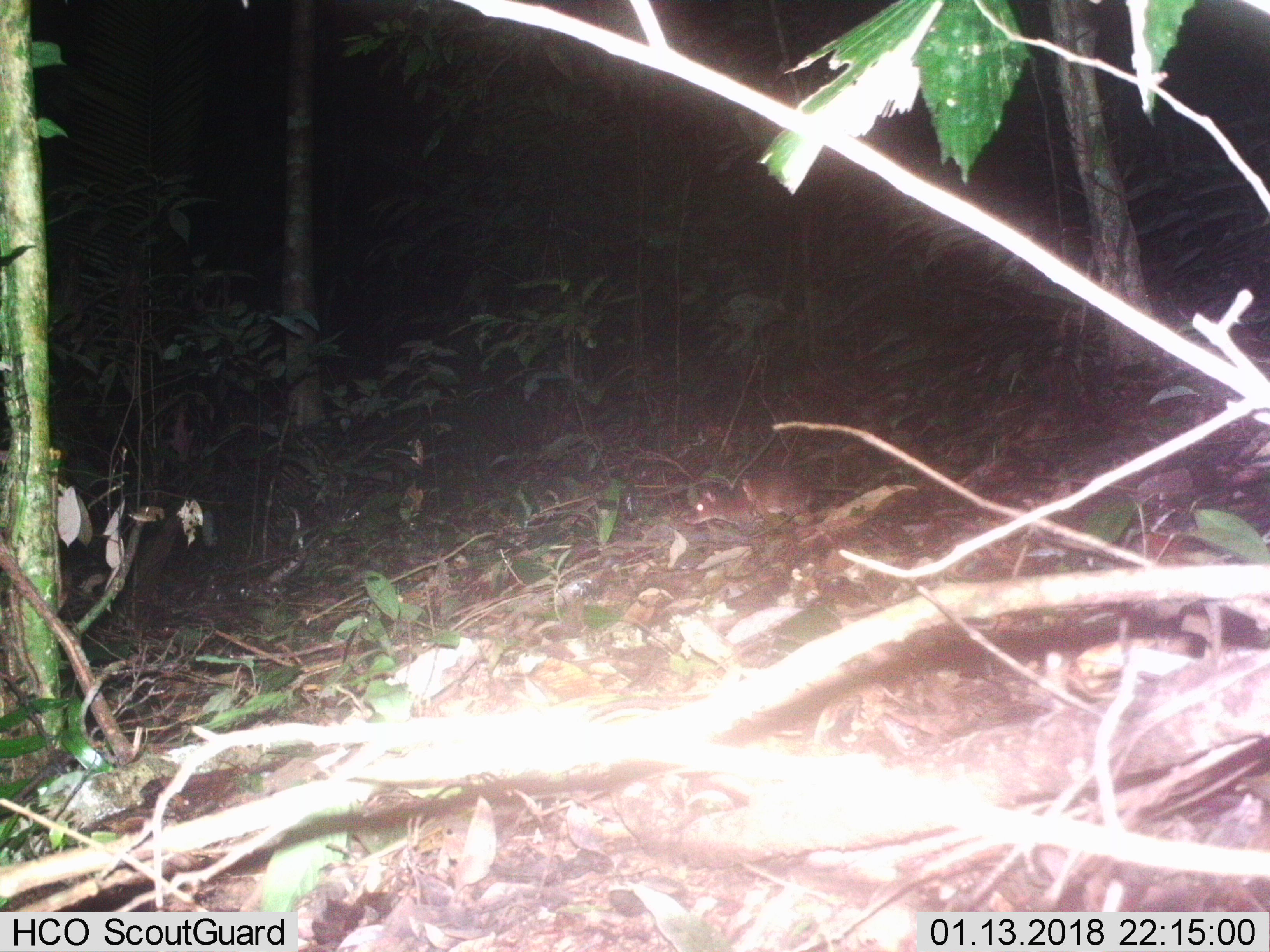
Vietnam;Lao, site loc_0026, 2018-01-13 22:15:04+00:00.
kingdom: Animalia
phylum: Chordata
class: Mammalia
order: Rodentia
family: Muridae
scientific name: Muridae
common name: old-world mice and rats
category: unidentified murid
Unidentified murid (old-world mice and rats) (Muridae). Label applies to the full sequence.